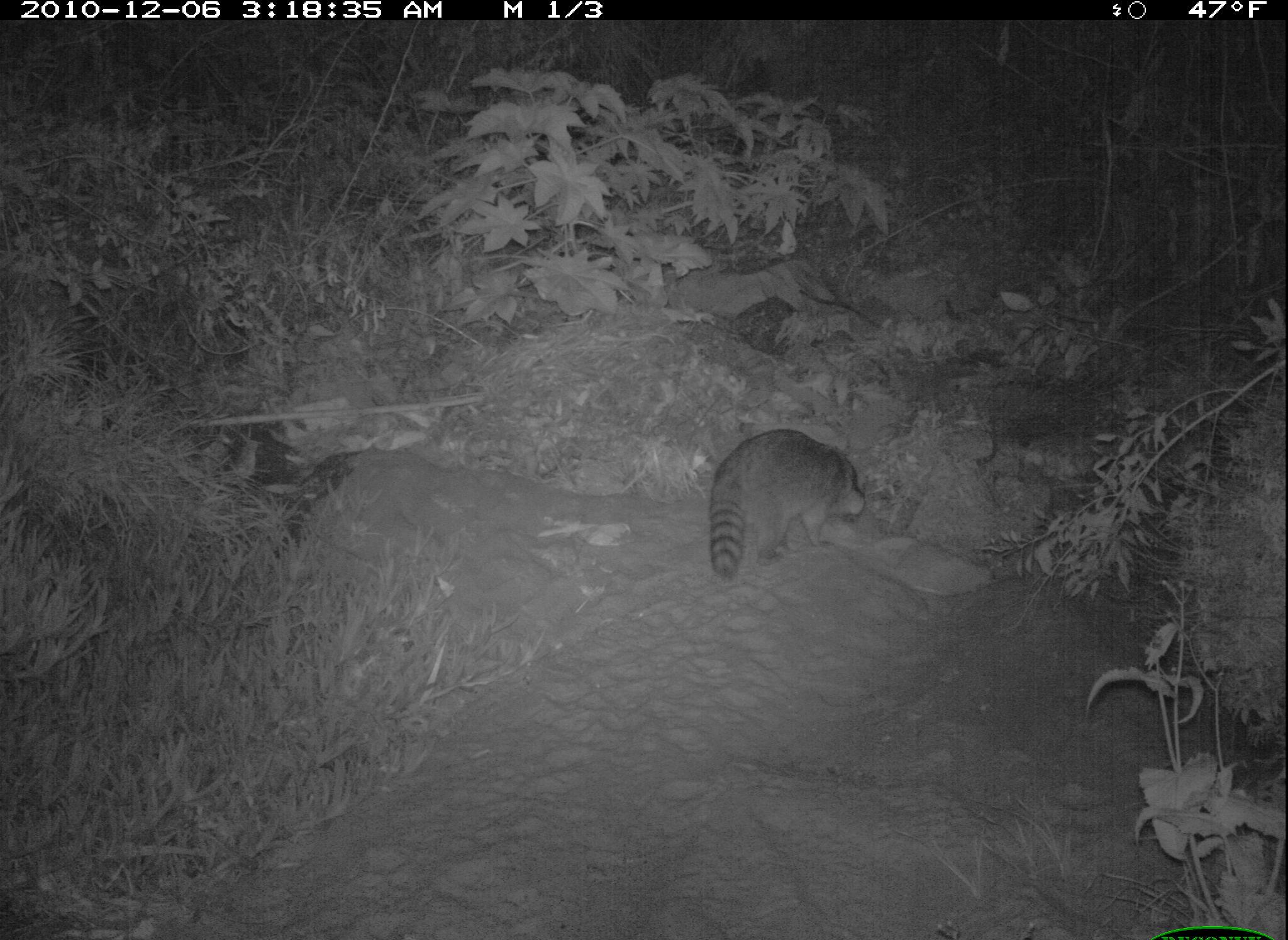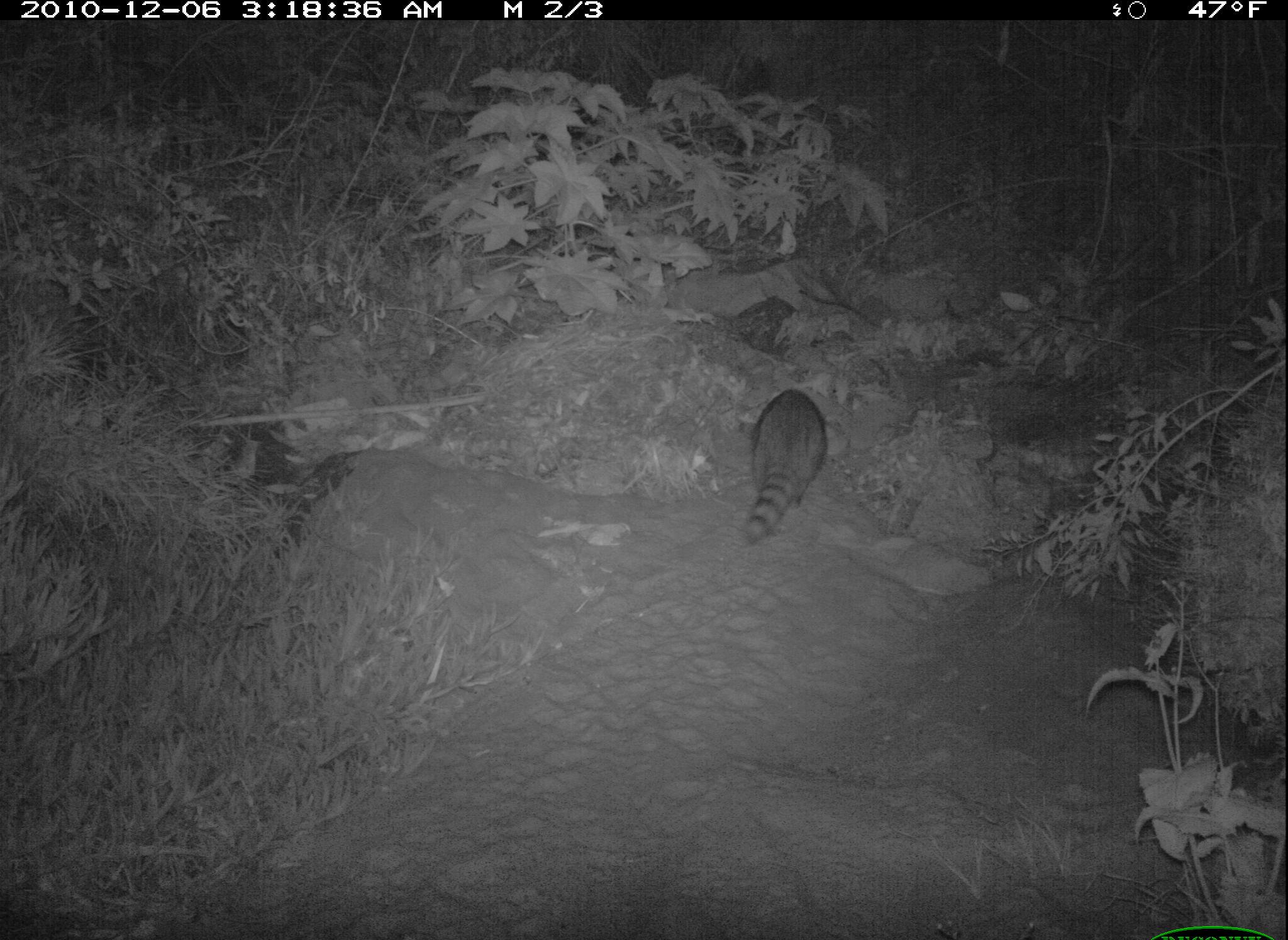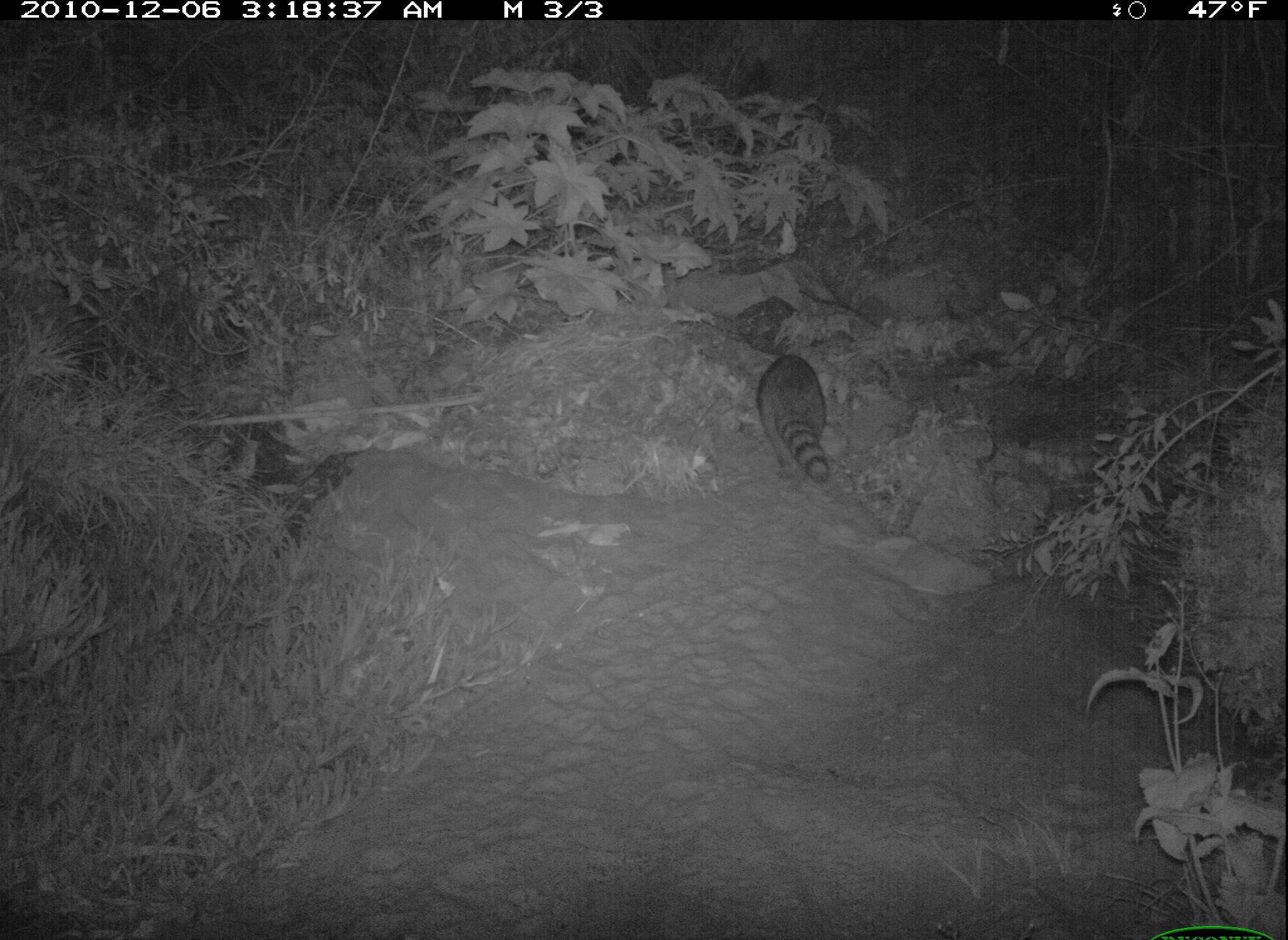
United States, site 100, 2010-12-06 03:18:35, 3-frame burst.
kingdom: Animalia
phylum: Chordata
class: Mammalia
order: Carnivora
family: Procyonidae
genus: Procyon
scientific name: Procyon lotor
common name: raccoon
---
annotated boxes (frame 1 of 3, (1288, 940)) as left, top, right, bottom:
raccoon: 687, 409, 881, 586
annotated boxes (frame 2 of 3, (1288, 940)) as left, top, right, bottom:
raccoon: 736, 364, 837, 554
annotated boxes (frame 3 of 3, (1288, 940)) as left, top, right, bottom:
raccoon: 745, 343, 844, 488